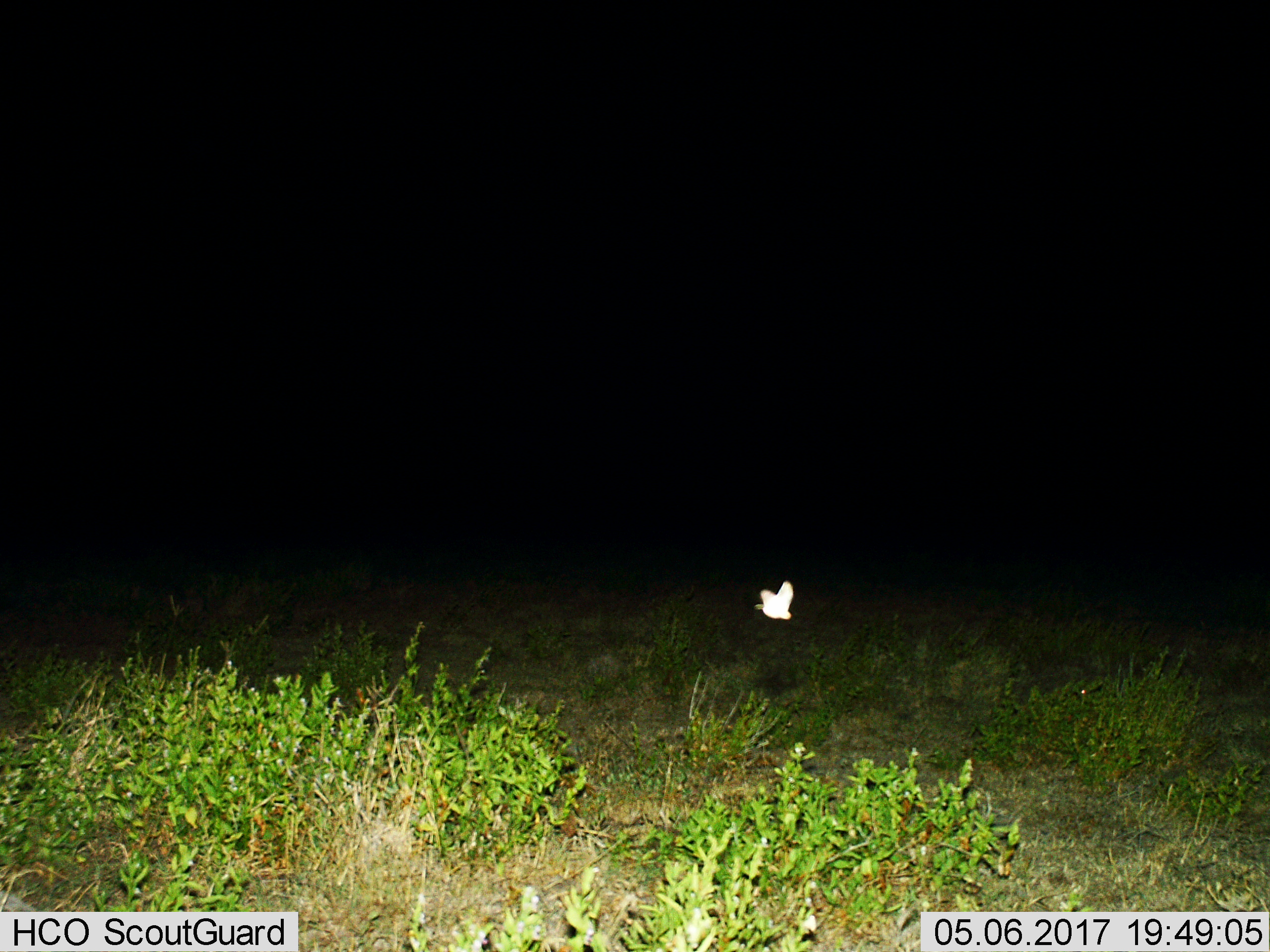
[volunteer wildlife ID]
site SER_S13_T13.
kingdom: Animalia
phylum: Chordata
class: Aves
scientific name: Aves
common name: bird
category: birdother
Birdother (bird) (Aves), count 1. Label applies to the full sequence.